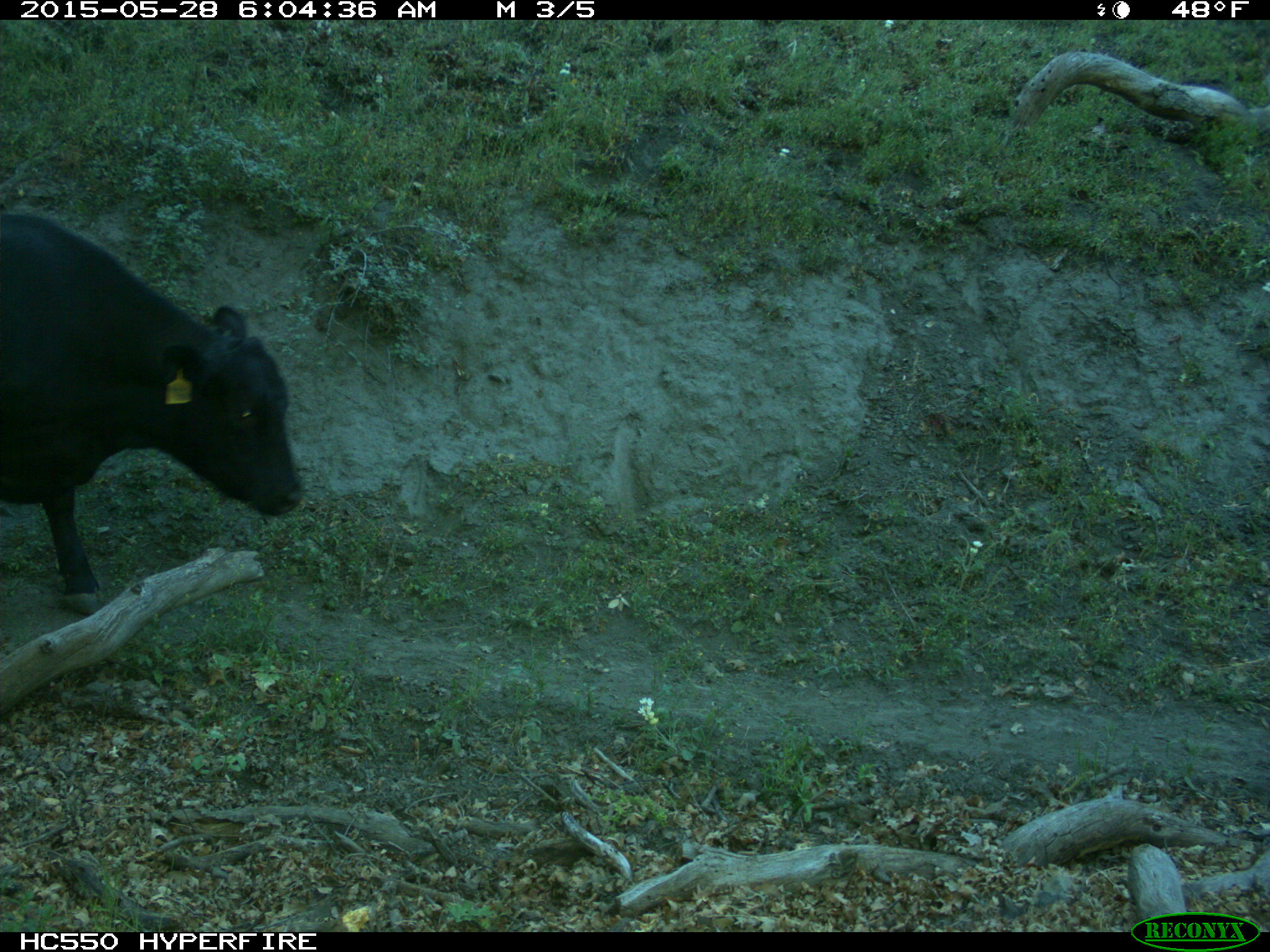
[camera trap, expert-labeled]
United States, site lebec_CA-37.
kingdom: Animalia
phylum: Chordata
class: Mammalia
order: Artiodactyla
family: Bovidae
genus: Bos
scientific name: Bos taurus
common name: domestic cow